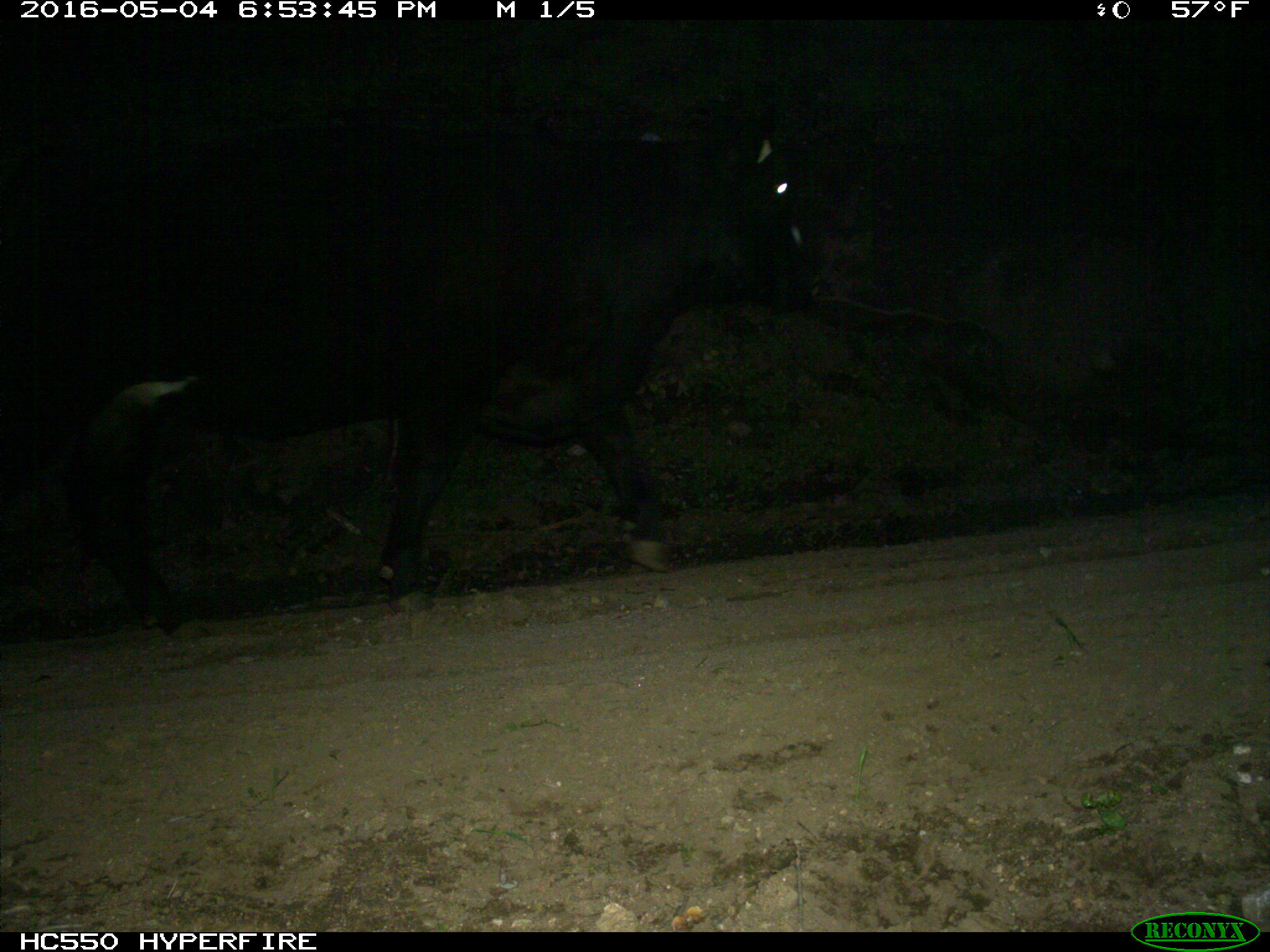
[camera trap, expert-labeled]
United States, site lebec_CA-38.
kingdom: Animalia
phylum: Chordata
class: Mammalia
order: Artiodactyla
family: Bovidae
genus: Bos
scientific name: Bos taurus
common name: domestic cow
Bos taurus (domestic cow).